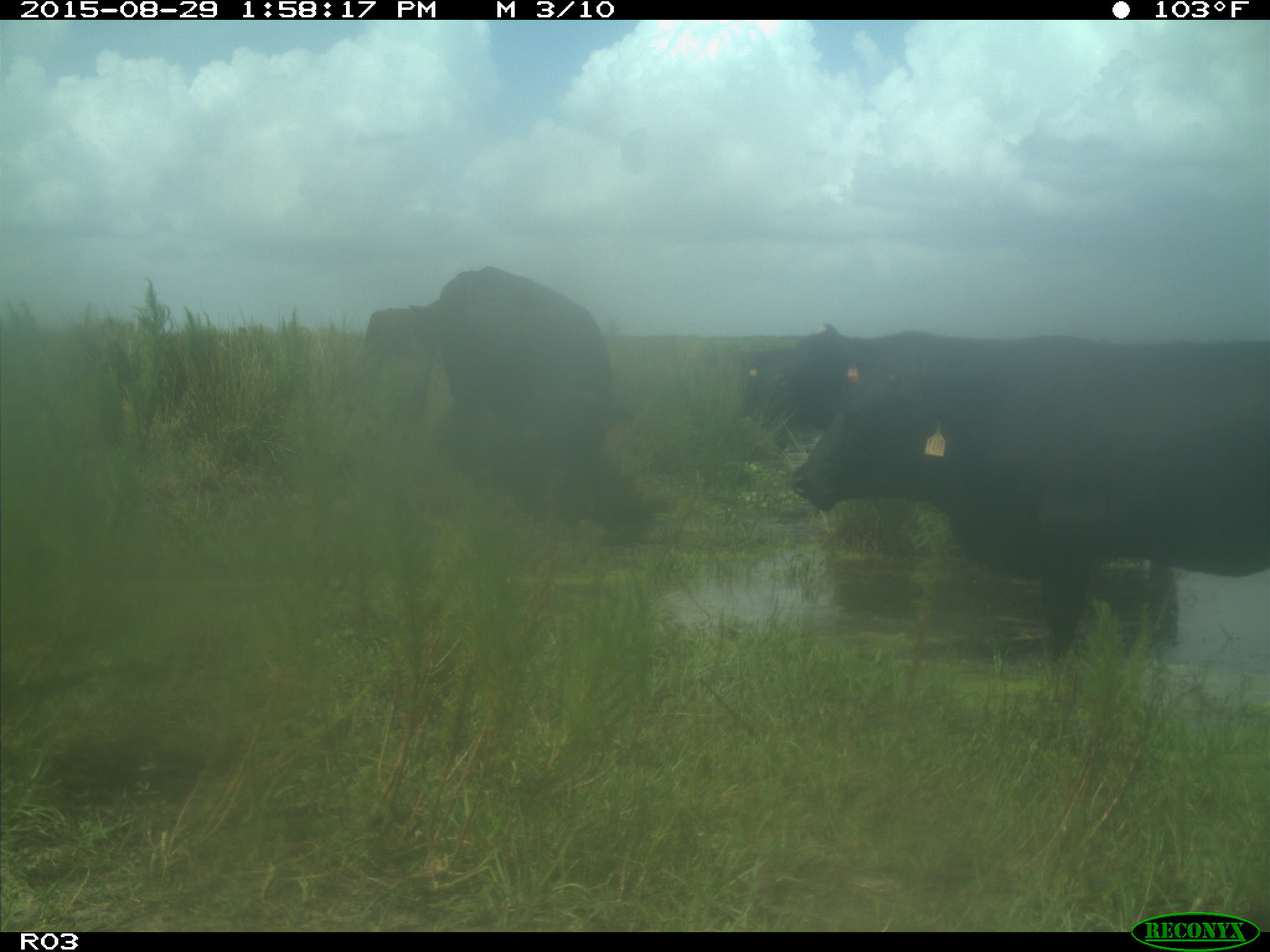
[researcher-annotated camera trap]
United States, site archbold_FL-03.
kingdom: Animalia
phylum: Chordata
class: Mammalia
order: Artiodactyla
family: Bovidae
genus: Bos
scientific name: Bos taurus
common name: domestic cow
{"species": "Bos taurus (domestic cow)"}